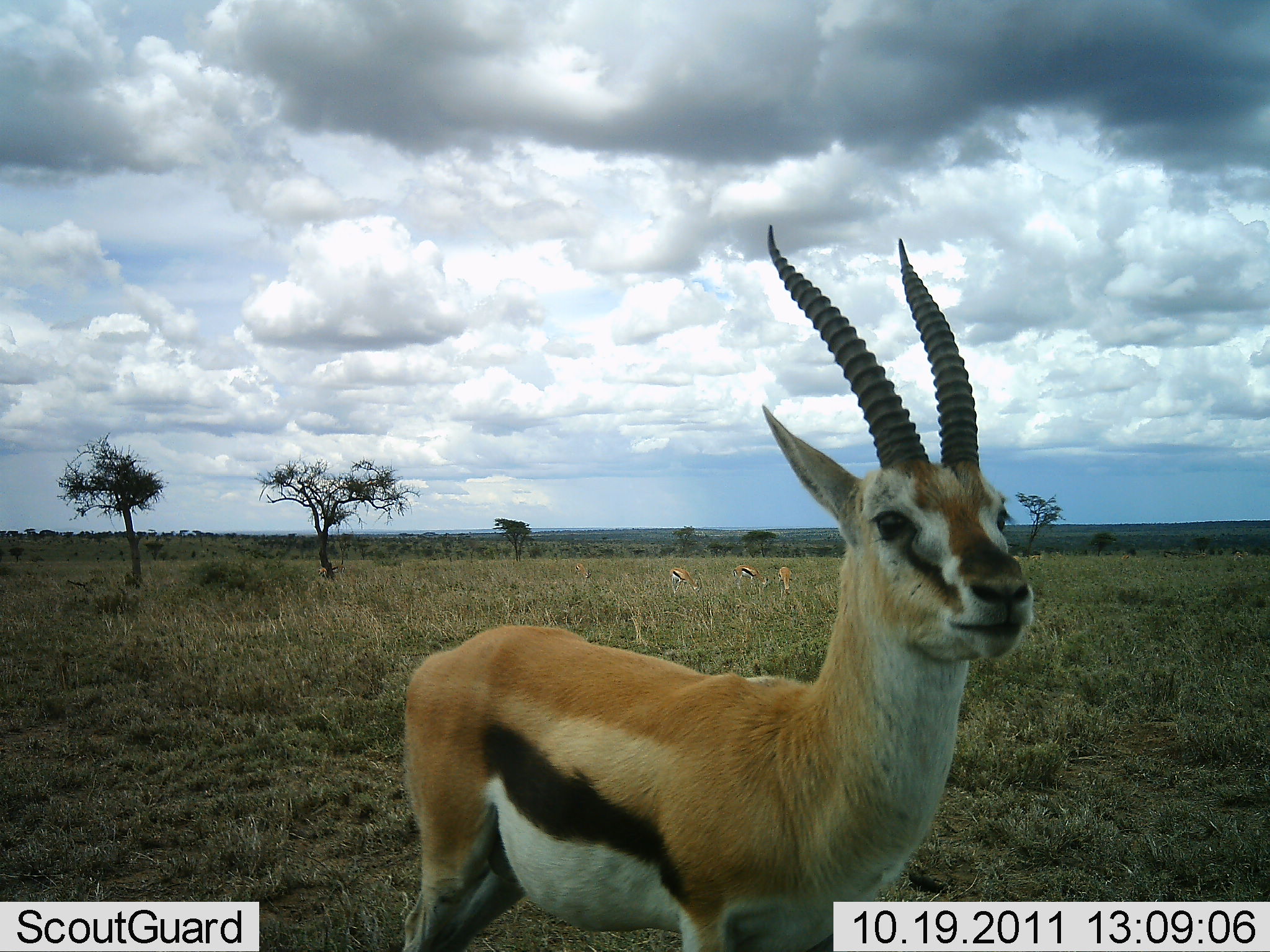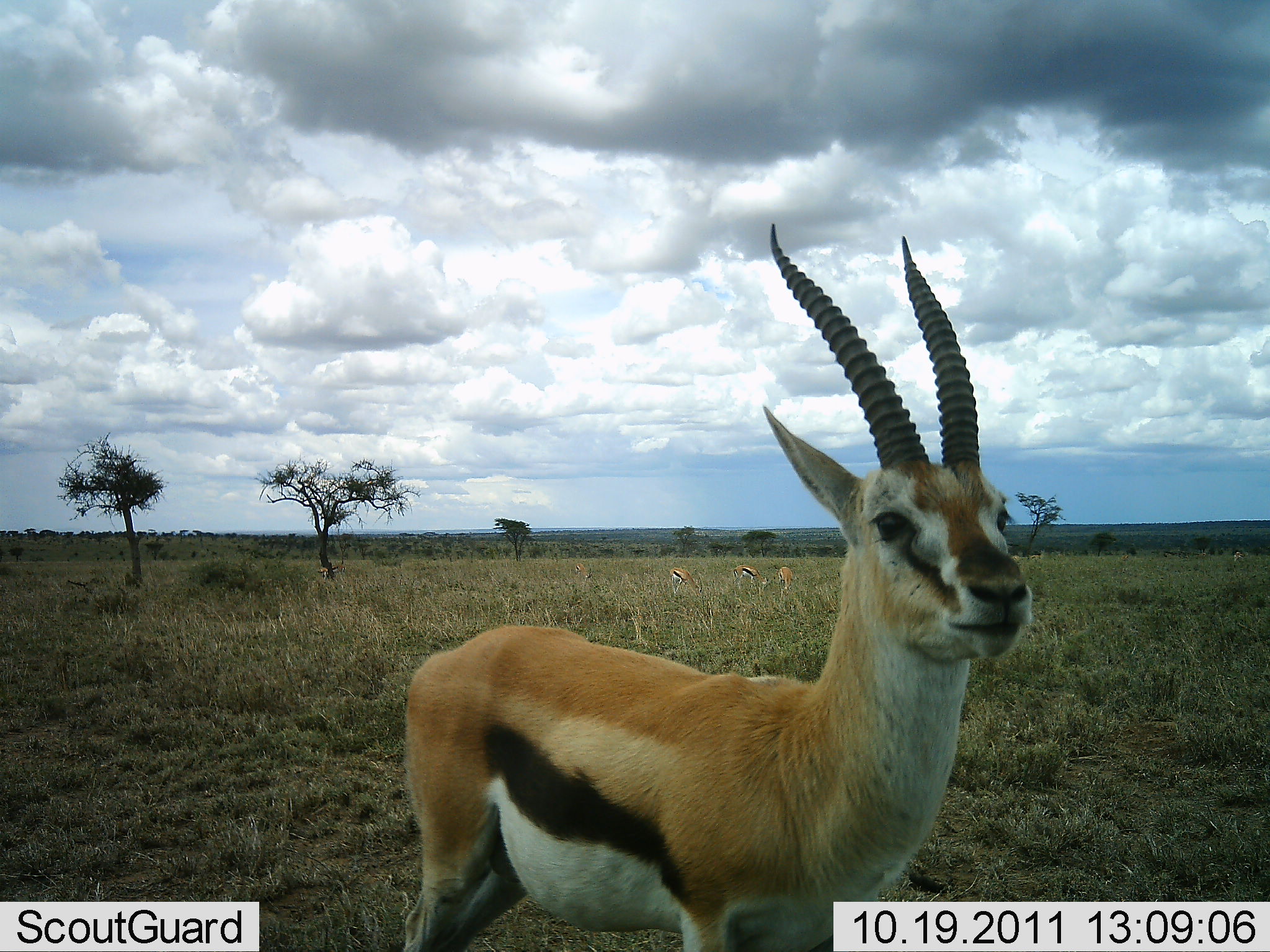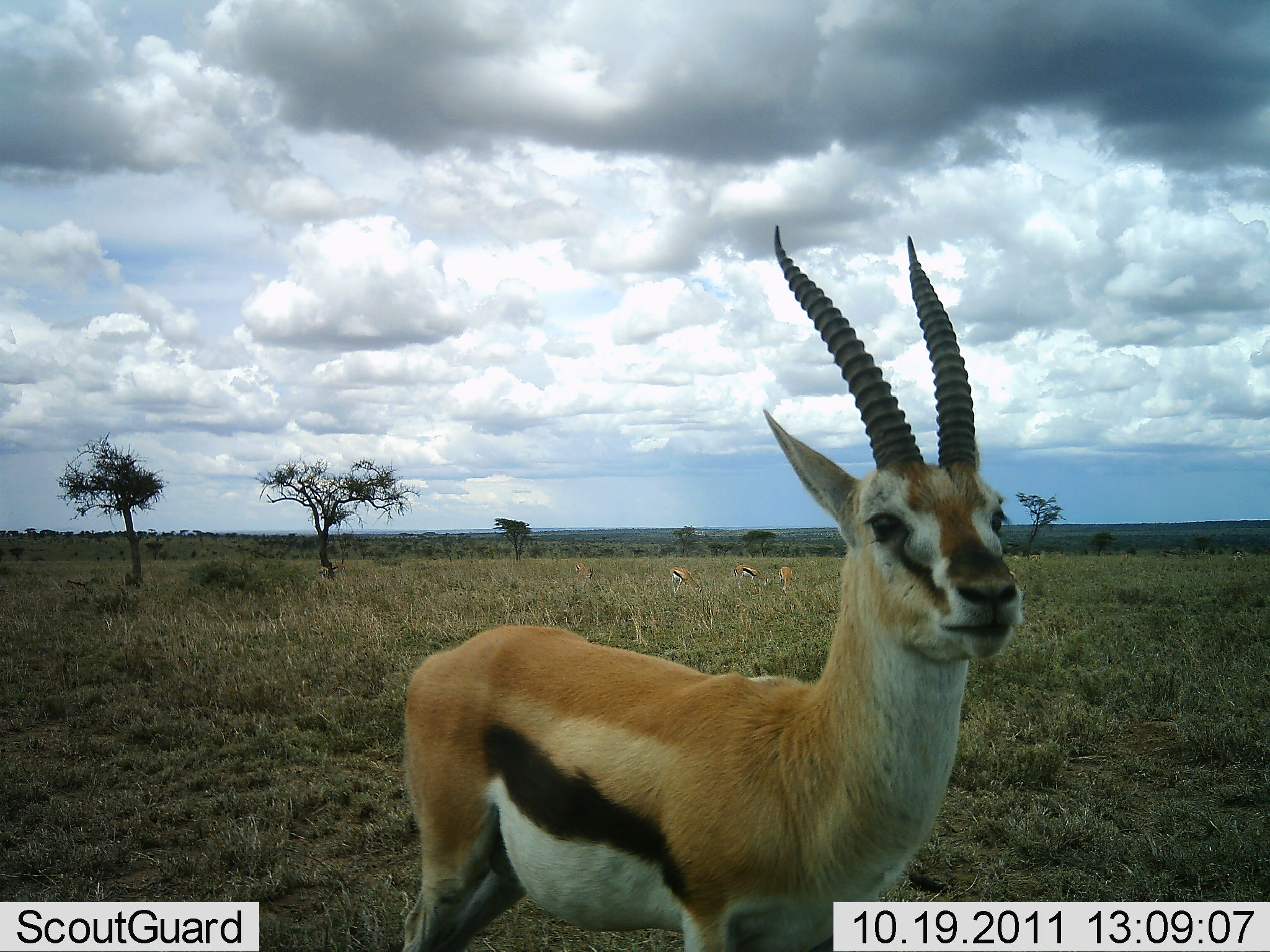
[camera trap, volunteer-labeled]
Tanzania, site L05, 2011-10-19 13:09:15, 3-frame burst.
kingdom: Animalia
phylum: Chordata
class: Mammalia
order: Artiodactyla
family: Bovidae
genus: Eudorcas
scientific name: Eudorcas thomsonii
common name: thomson's gazelle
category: gazellethomsons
Gazellethomsons (thomson's gazelle) (Eudorcas thomsonii), count 4. Behavior (volunteer vote fractions): standing 92%, resting 8%, moving 0%, interacting 0%. Young present (vote fraction): 0%. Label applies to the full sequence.